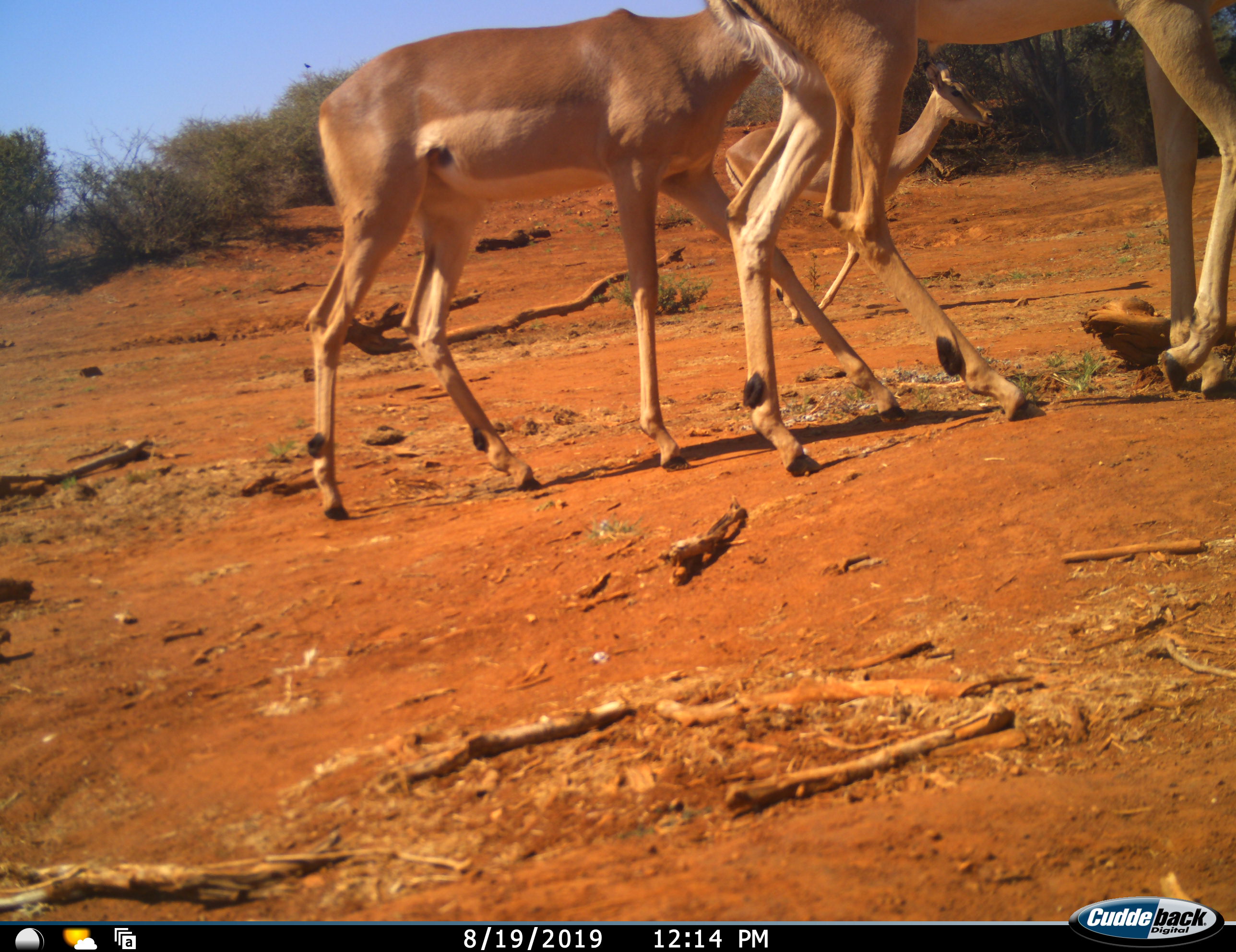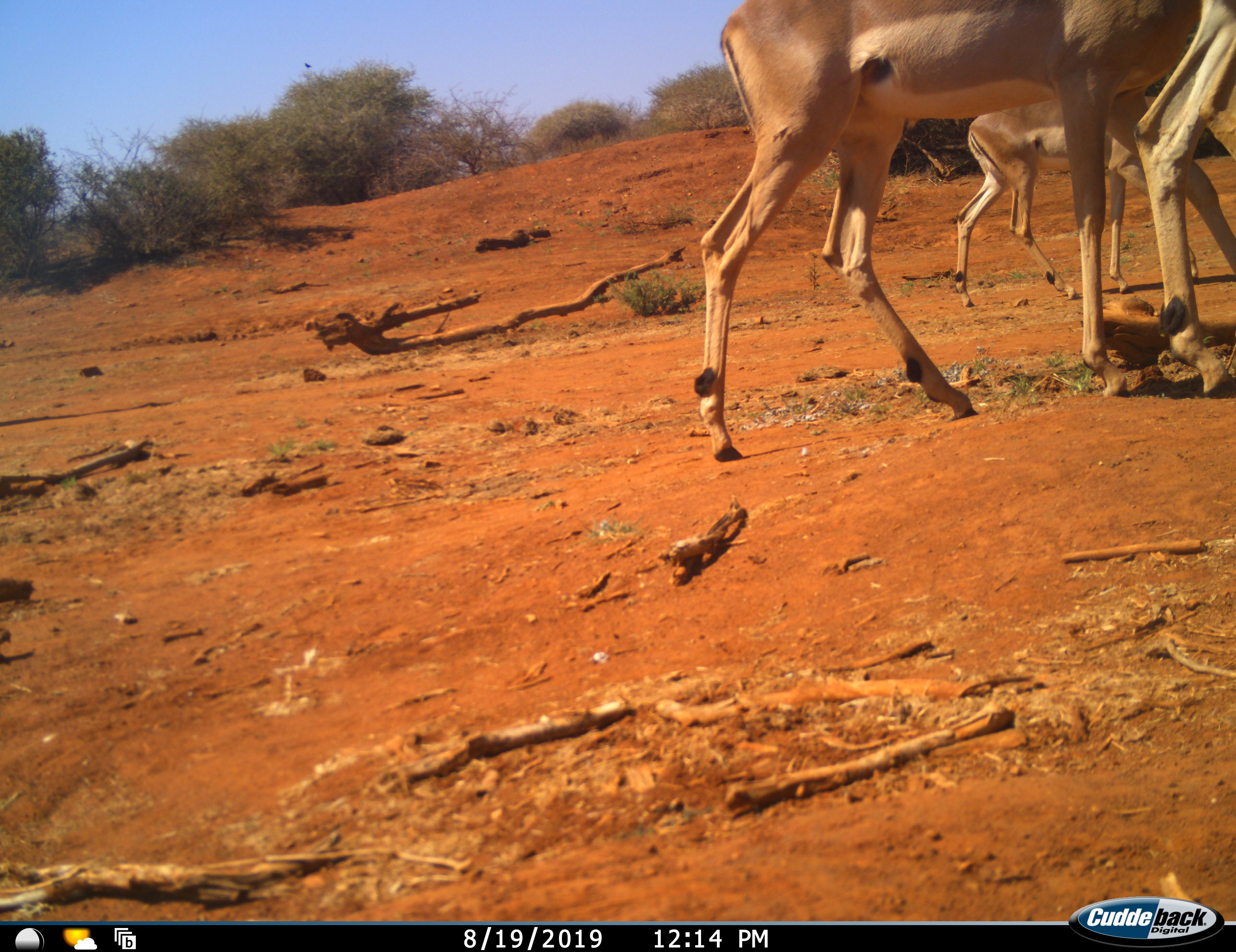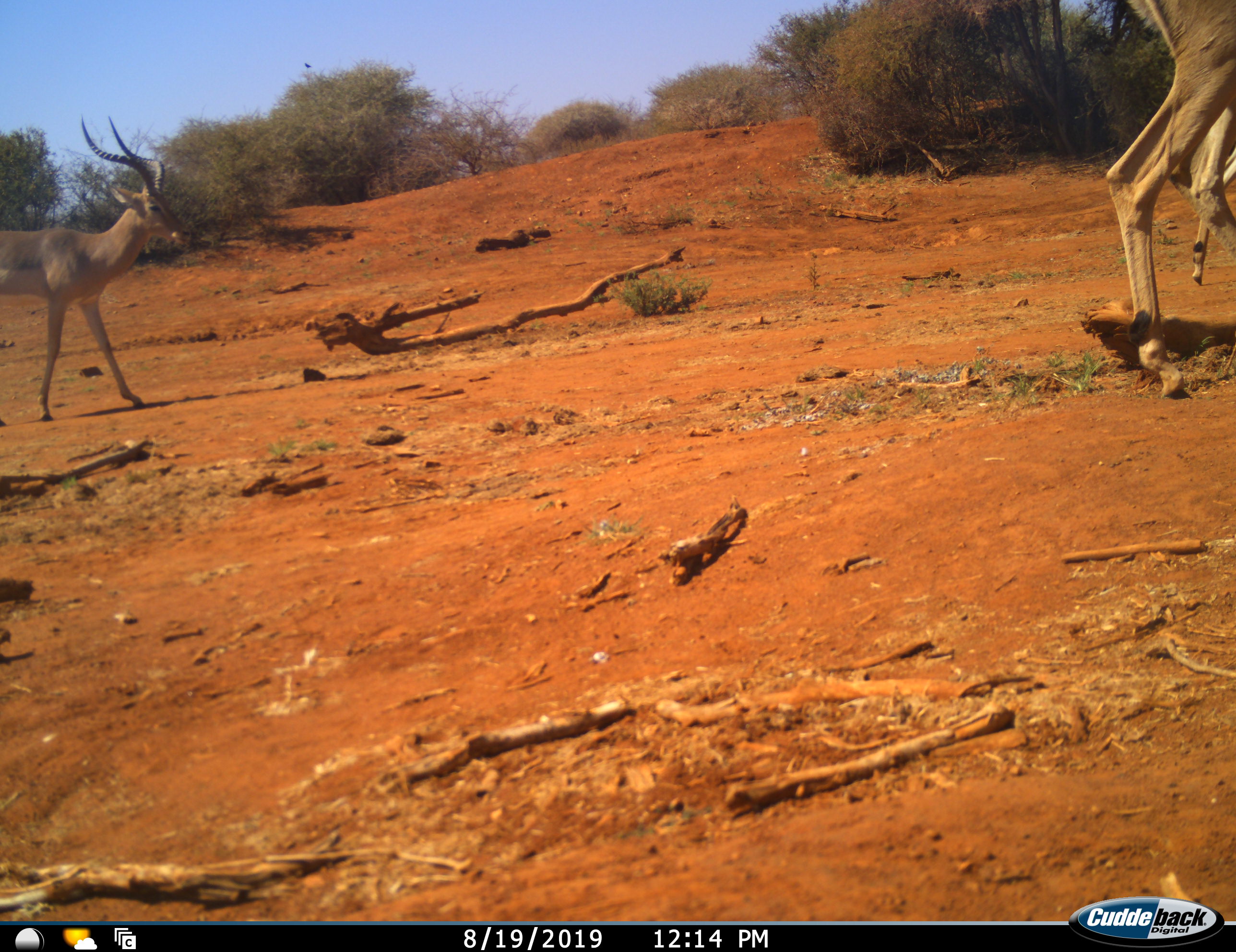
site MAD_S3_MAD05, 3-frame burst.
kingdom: Animalia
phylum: Chordata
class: Mammalia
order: Artiodactyla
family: Bovidae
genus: Aepyceros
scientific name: Aepyceros melampus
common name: impala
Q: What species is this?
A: Impala (Aepyceros melampus).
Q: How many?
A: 4.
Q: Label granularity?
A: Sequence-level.